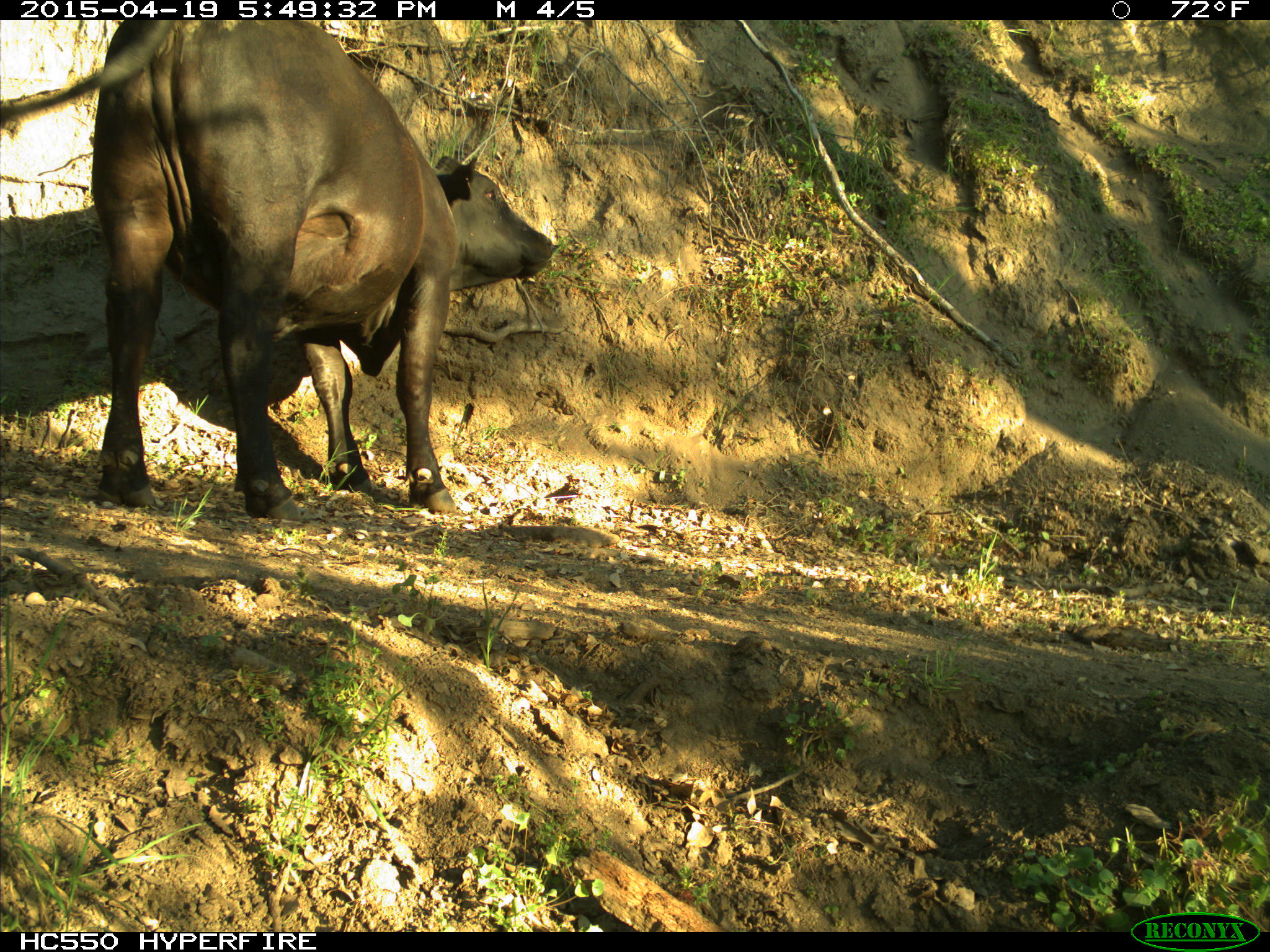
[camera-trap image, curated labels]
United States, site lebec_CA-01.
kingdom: Animalia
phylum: Chordata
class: Mammalia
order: Artiodactyla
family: Bovidae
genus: Bos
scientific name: Bos taurus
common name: domestic cow